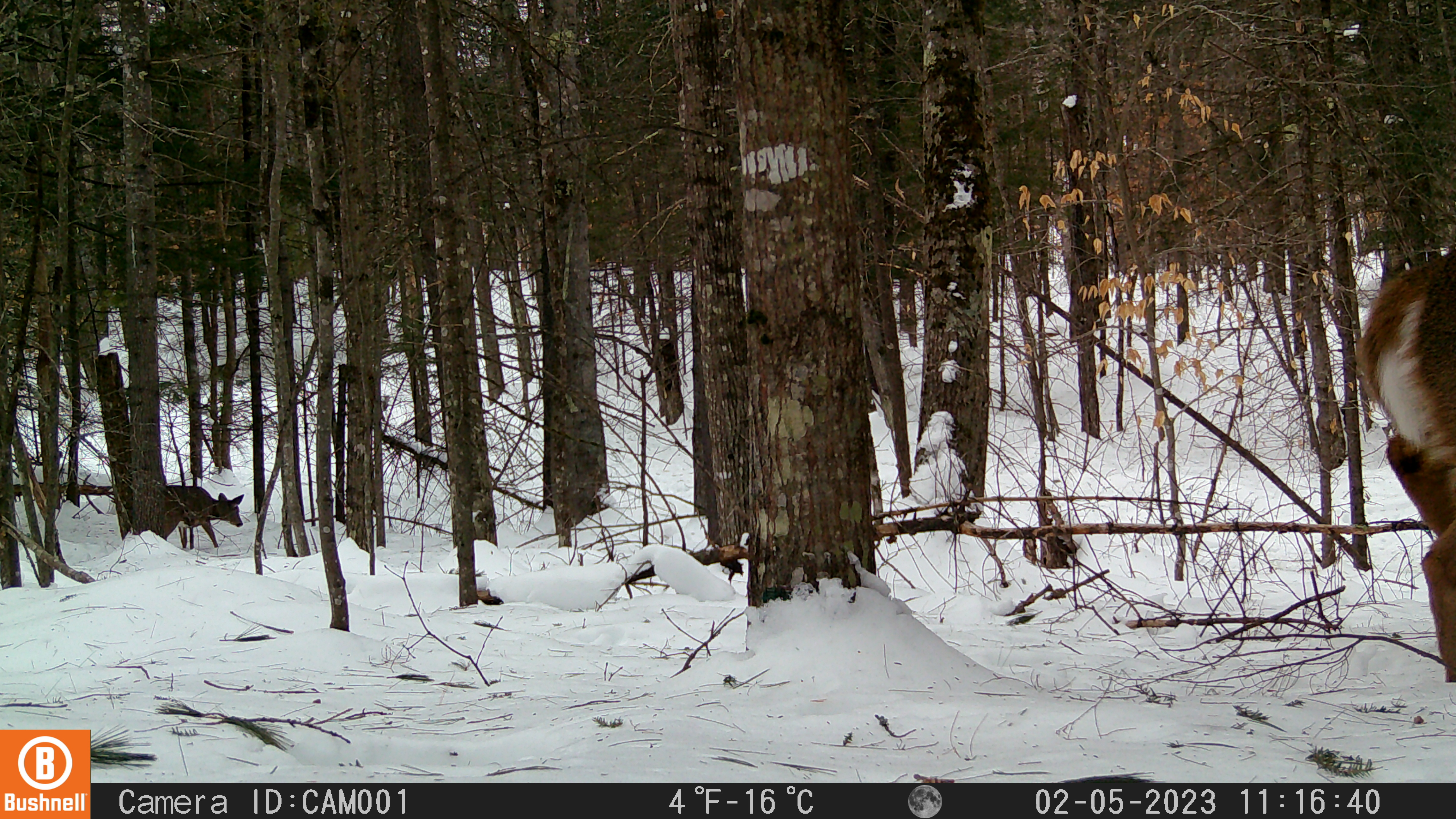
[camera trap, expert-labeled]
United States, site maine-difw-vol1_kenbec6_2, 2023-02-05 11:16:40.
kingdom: Animalia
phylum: Chordata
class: Mammalia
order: Artiodactyla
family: Cervidae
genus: Odocoileus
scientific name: Odocoileus virginianus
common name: white-tailed deer